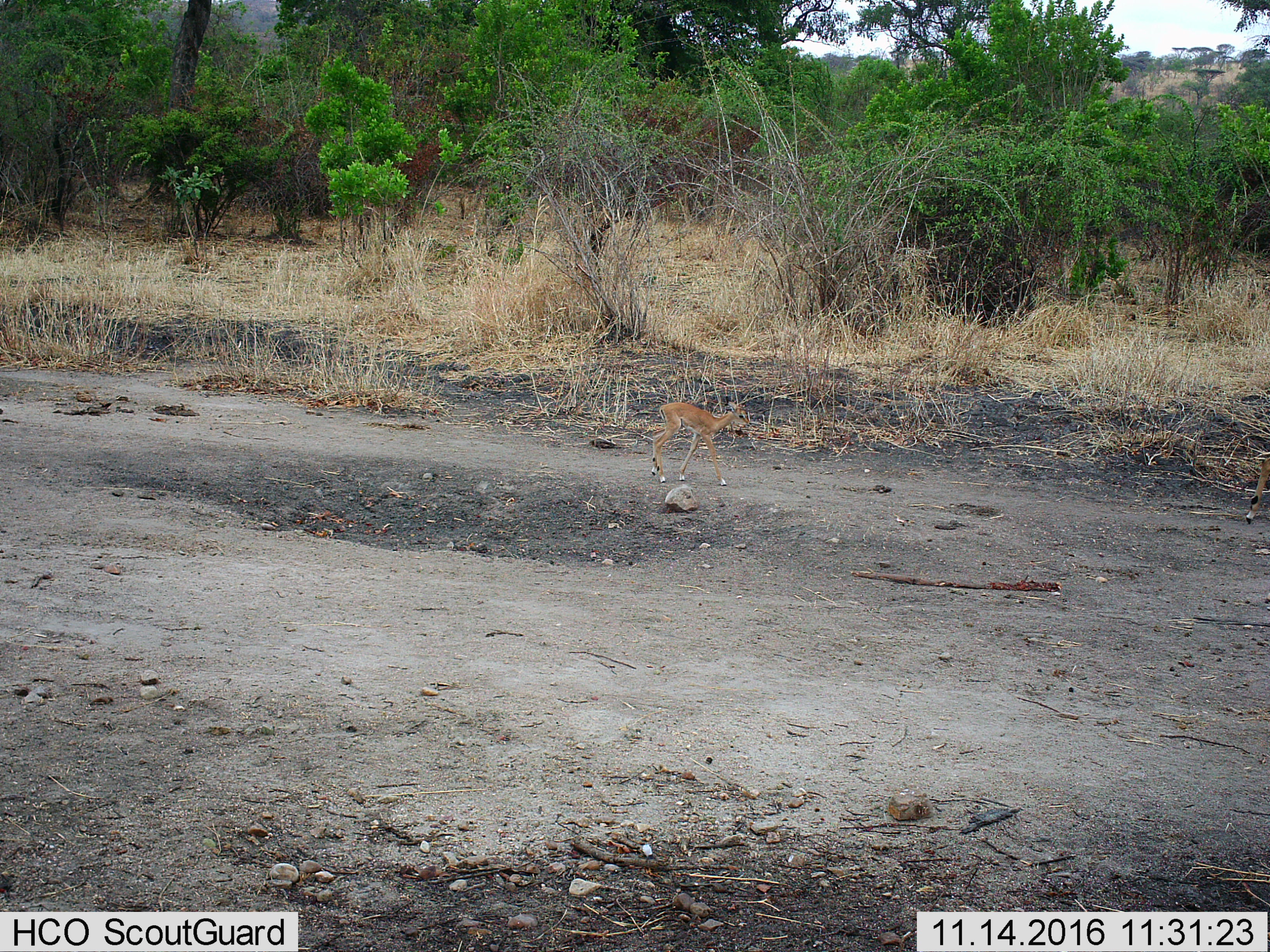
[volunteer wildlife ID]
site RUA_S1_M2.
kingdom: Animalia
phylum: Chordata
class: Mammalia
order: Artiodactyla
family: Bovidae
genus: Aepyceros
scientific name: Aepyceros melampus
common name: impala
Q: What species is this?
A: Impala (Aepyceros melampus).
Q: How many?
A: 1.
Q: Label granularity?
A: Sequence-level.